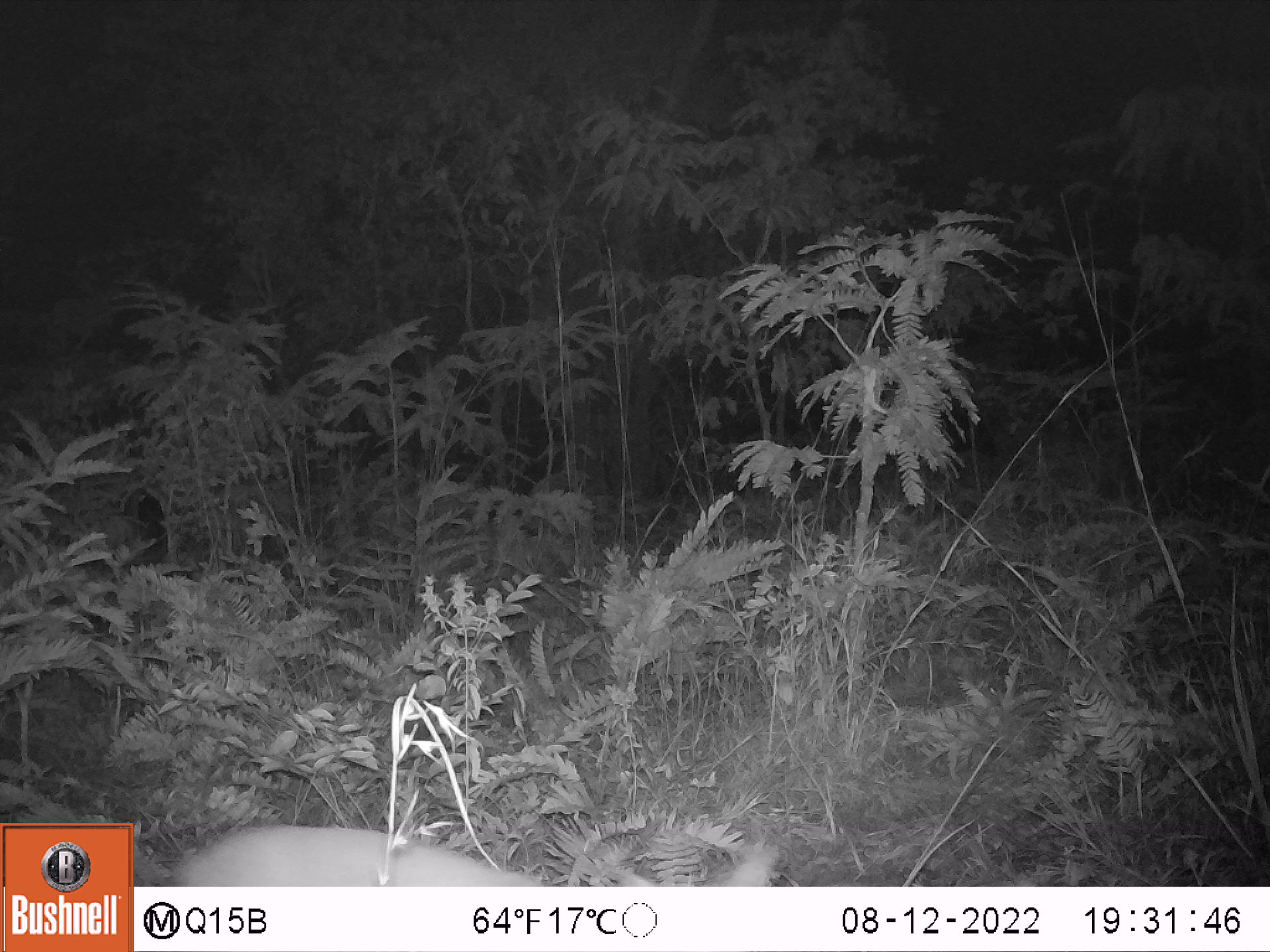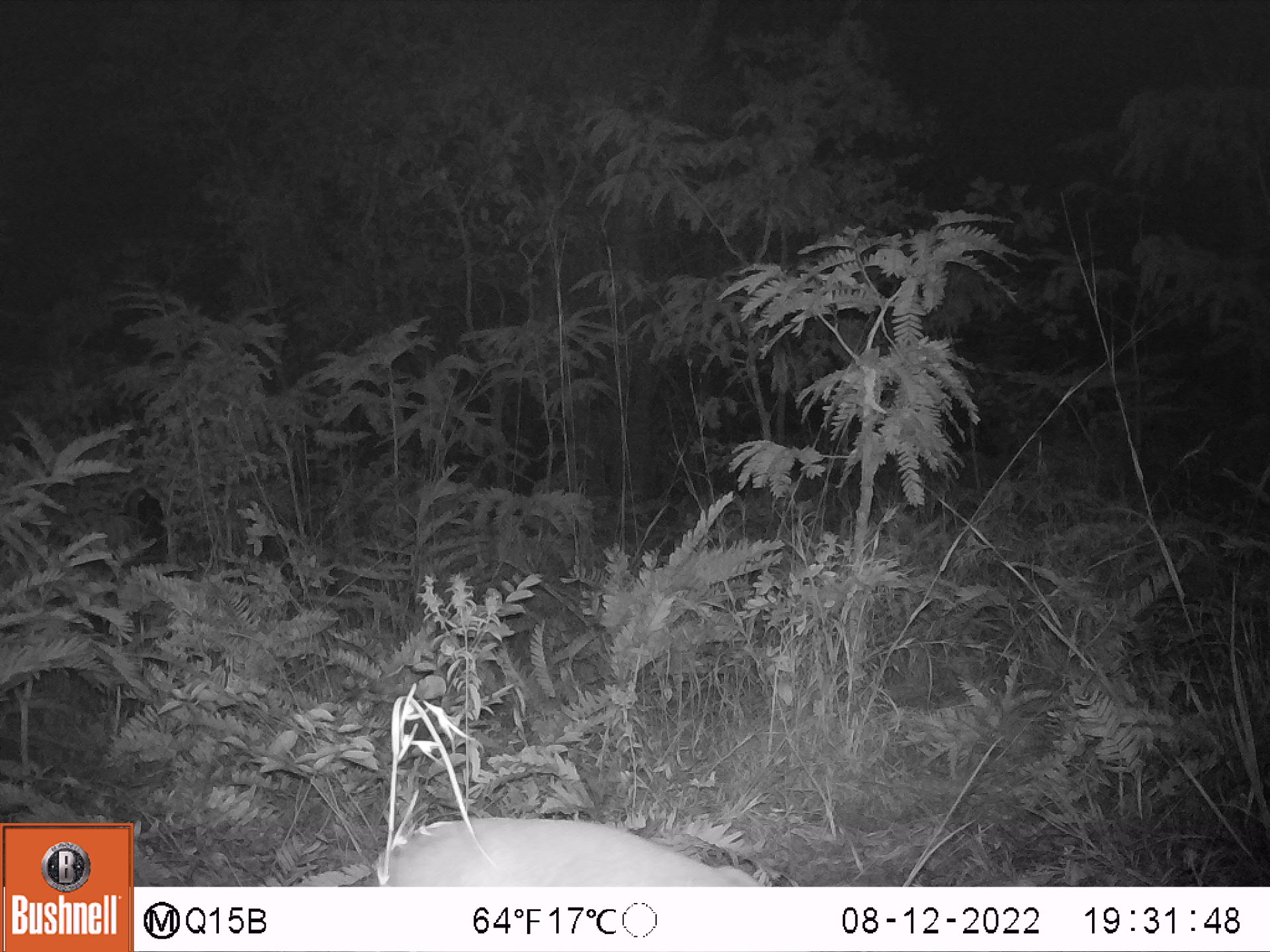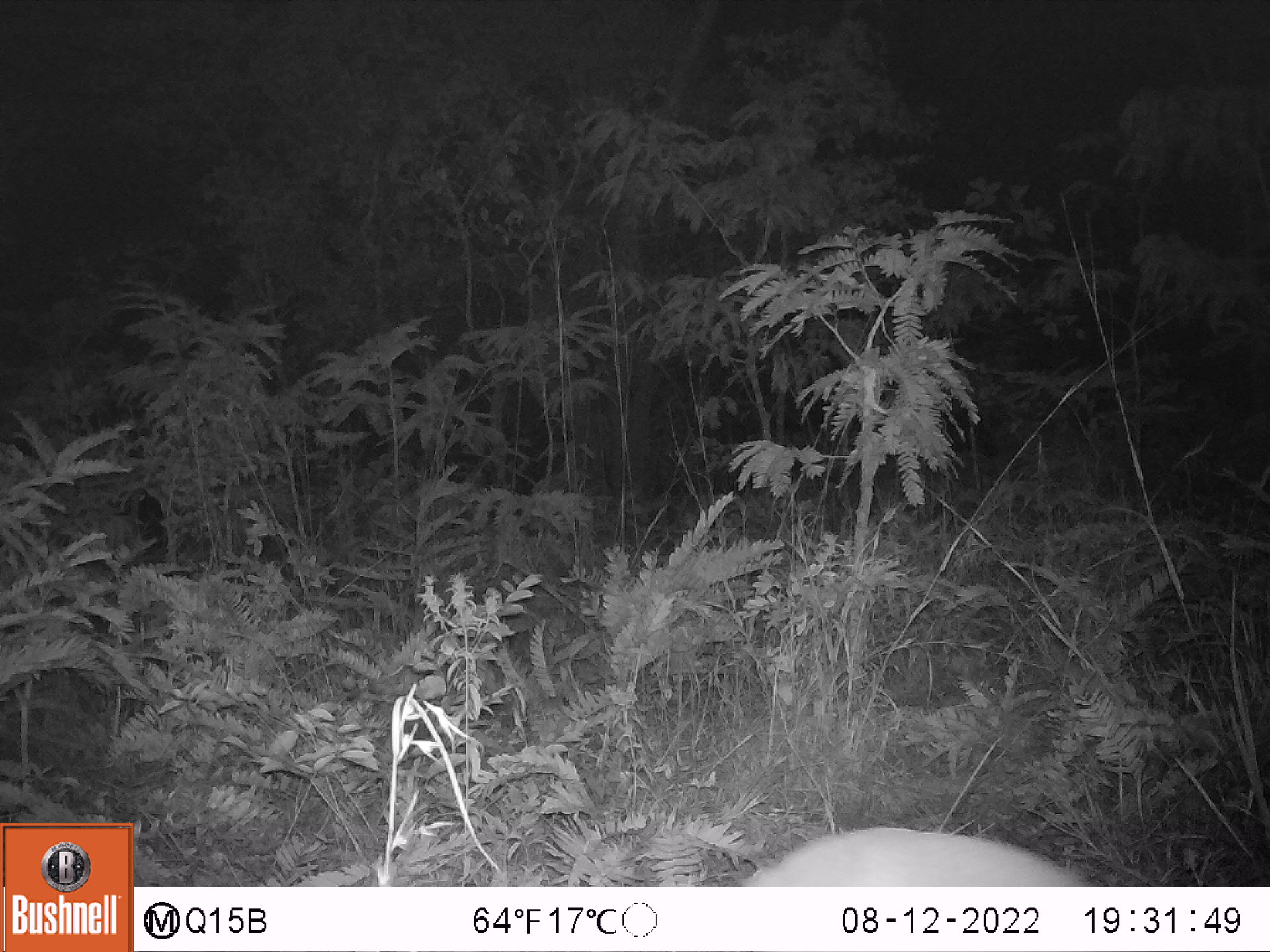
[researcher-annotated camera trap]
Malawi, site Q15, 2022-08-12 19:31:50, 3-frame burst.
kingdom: Animalia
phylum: Chordata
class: Mammalia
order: Artiodactyla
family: Bovidae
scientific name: Antilopinae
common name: small antelope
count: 1